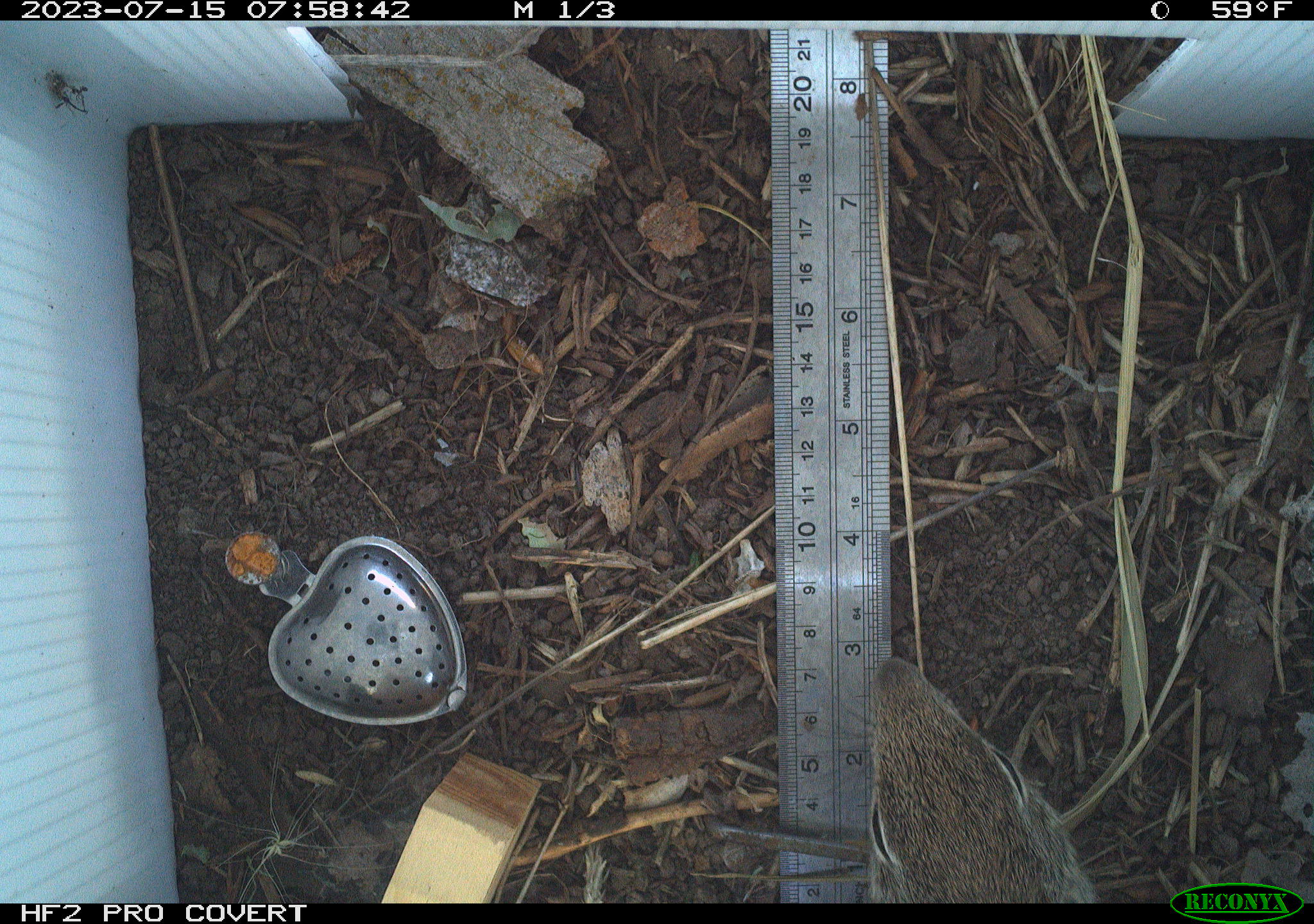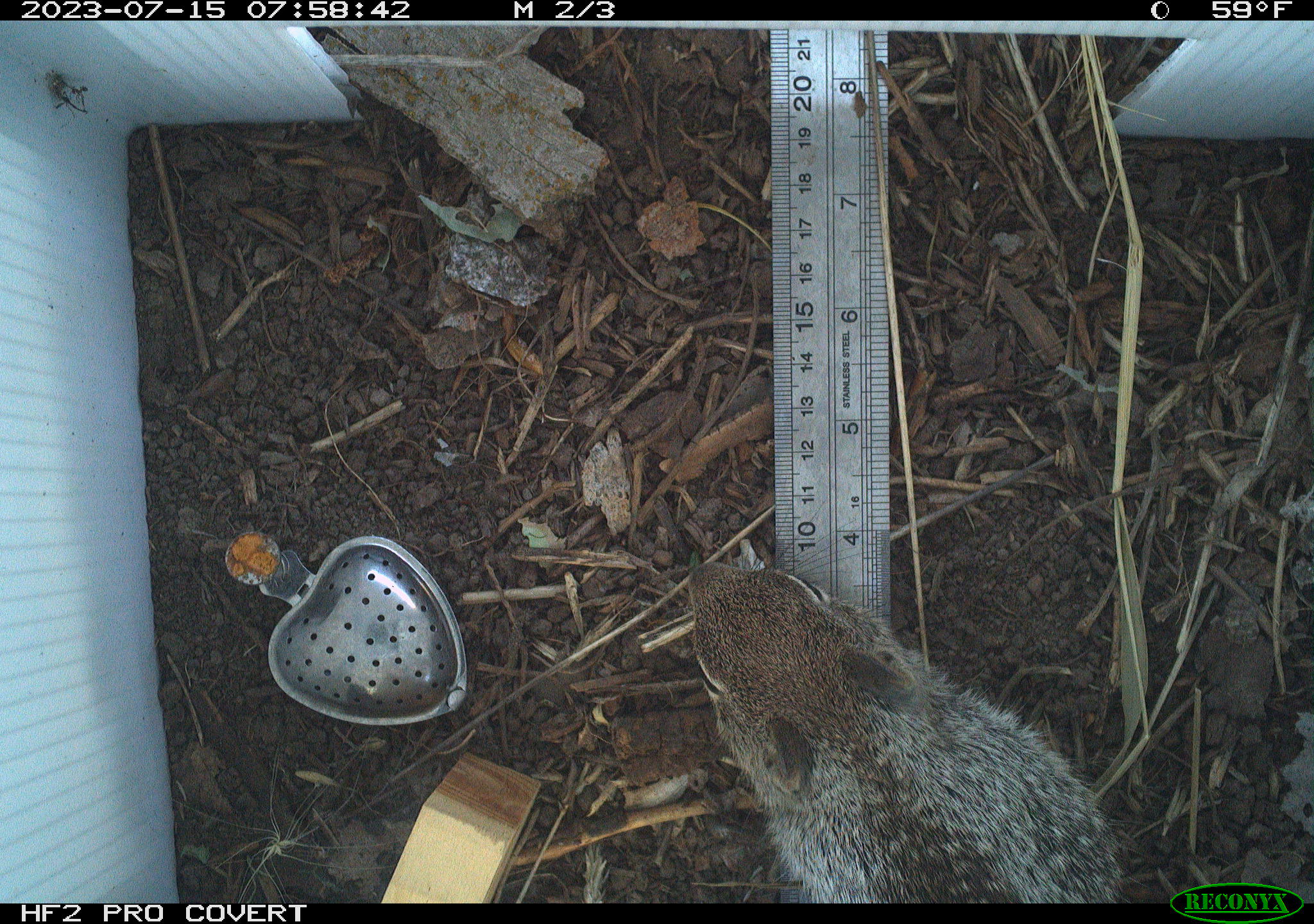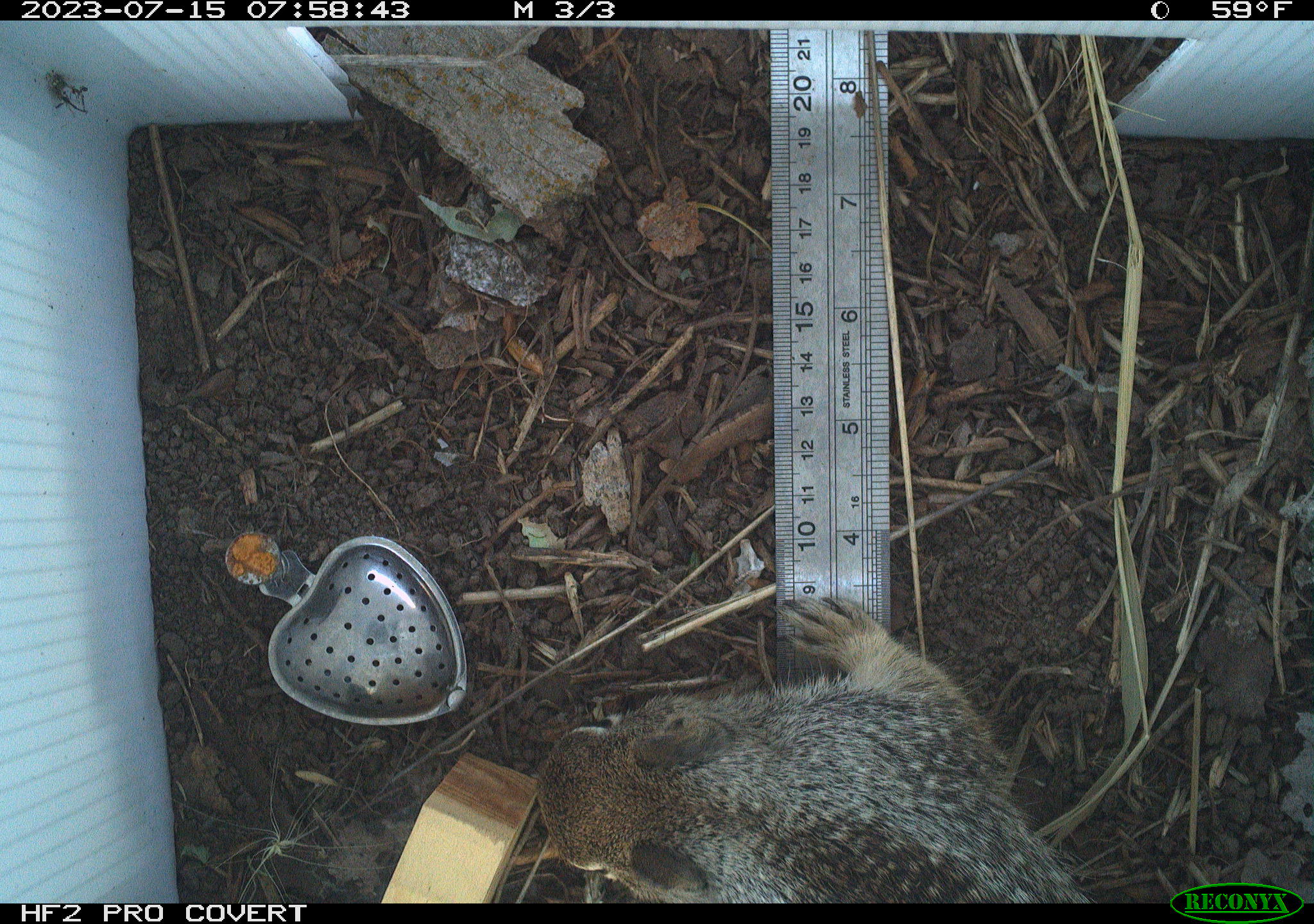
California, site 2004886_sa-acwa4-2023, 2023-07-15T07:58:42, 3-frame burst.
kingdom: Animalia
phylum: Chordata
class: Mammalia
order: Rodentia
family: Sciuridae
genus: Otospermophilus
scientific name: Otospermophilus beecheyi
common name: california ground squirrel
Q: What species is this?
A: California ground squirrel (Otospermophilus beecheyi).